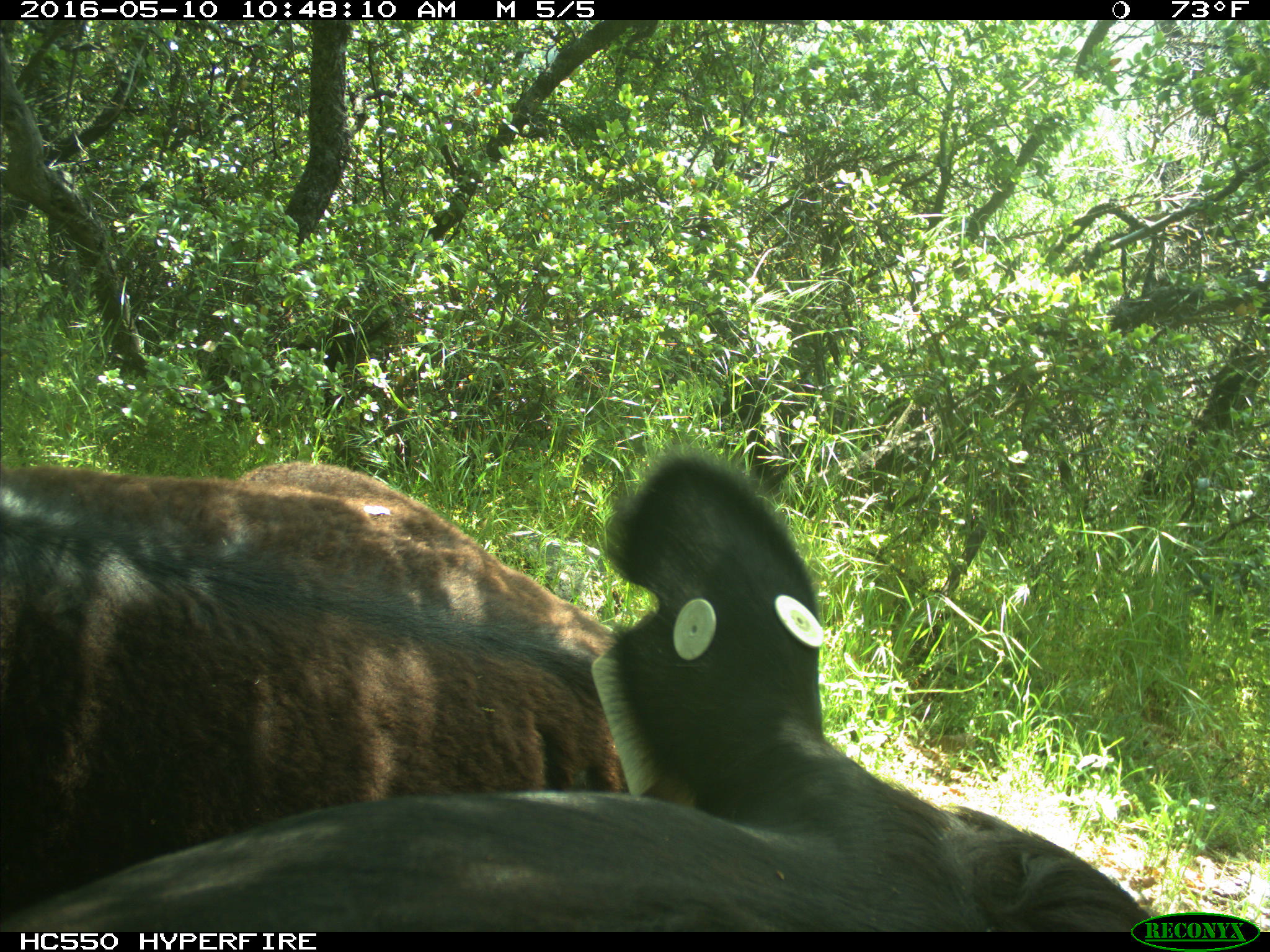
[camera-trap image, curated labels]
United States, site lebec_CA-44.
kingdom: Animalia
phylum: Chordata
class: Mammalia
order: Artiodactyla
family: Bovidae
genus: Bos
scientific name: Bos taurus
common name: domestic cow